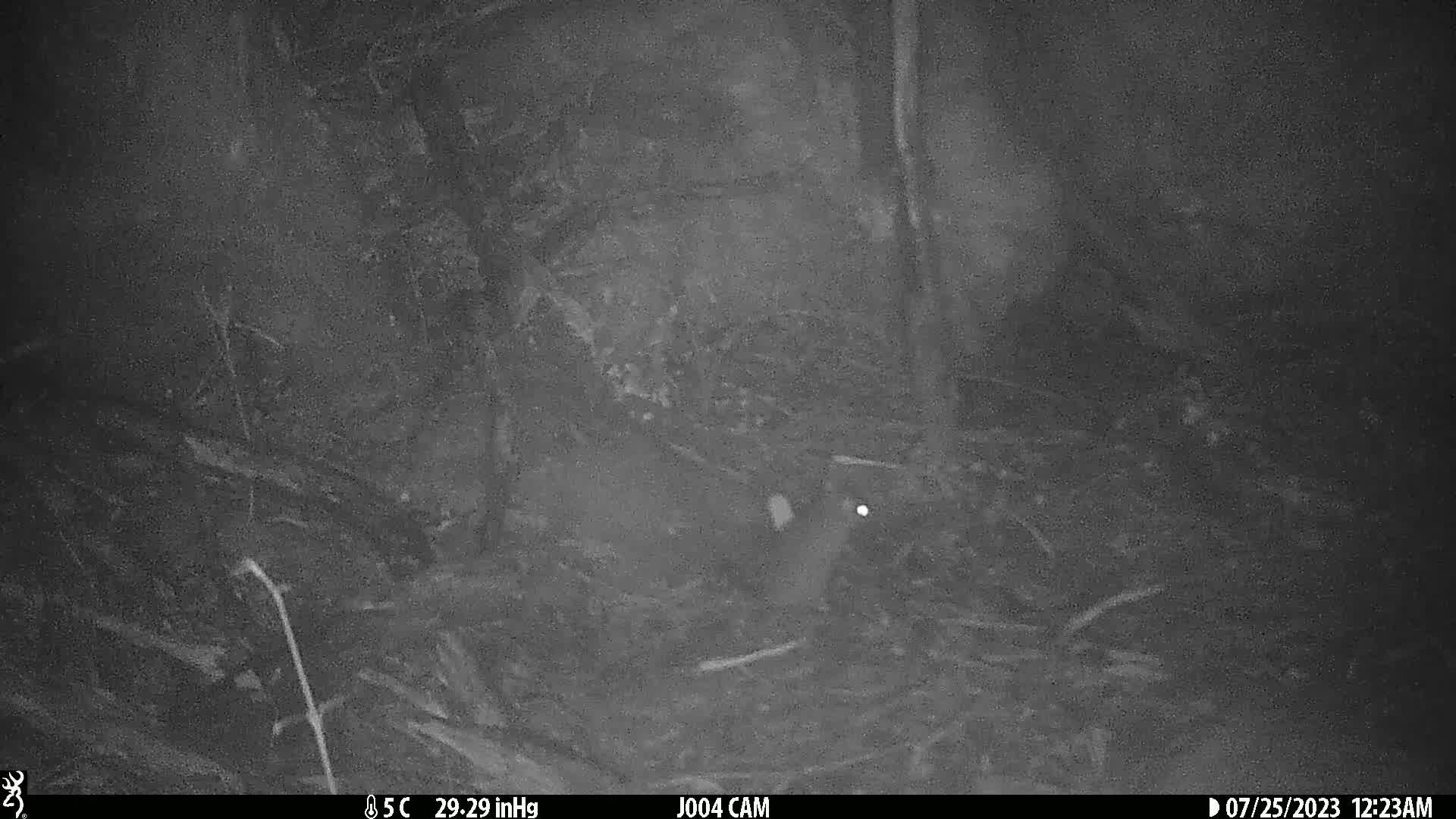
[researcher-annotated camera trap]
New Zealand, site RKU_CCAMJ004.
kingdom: Animalia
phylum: Chordata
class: Mammalia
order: Rodentia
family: Muridae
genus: Rattus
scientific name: Rattus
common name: rat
Rat (Rattus).